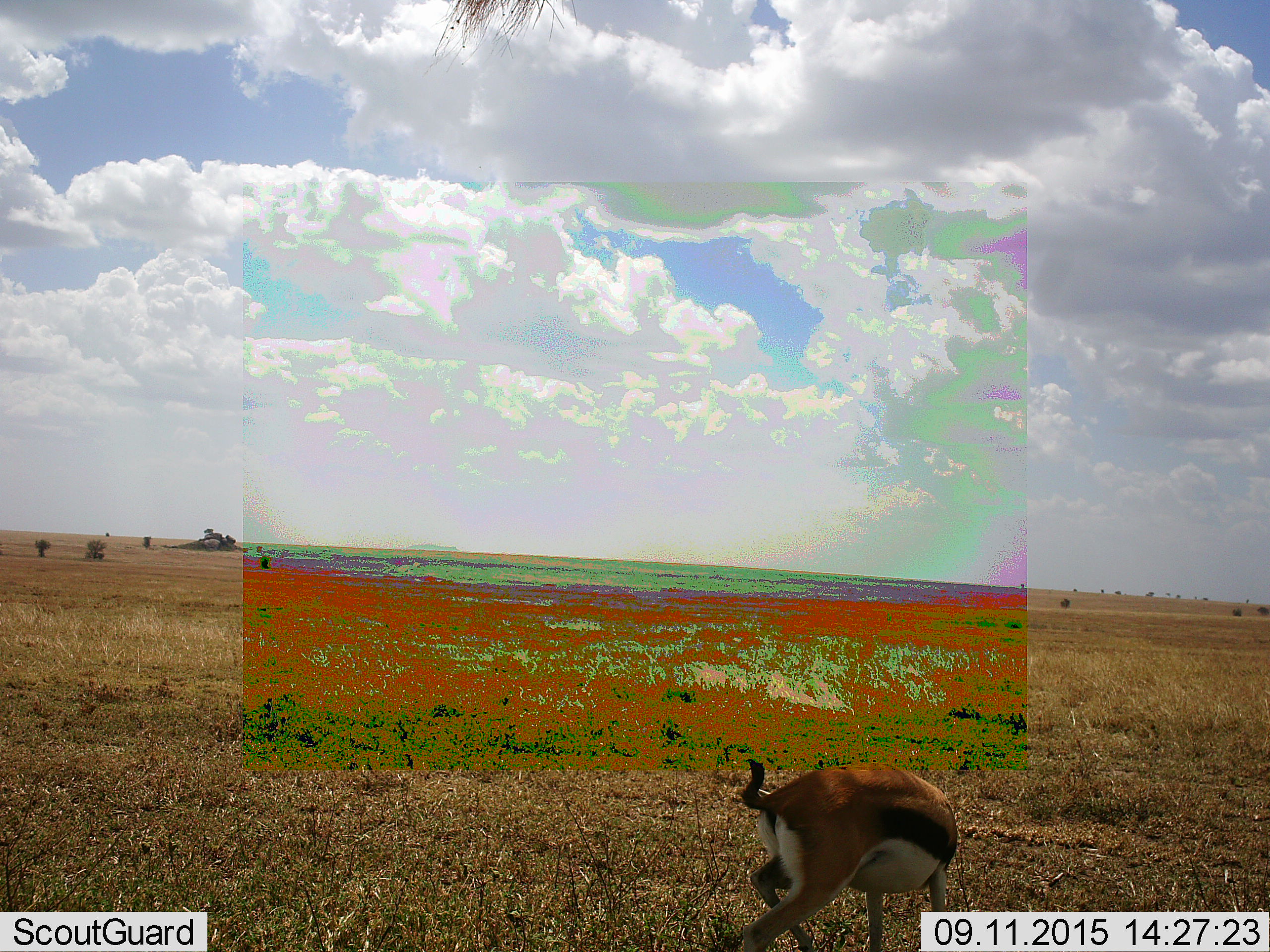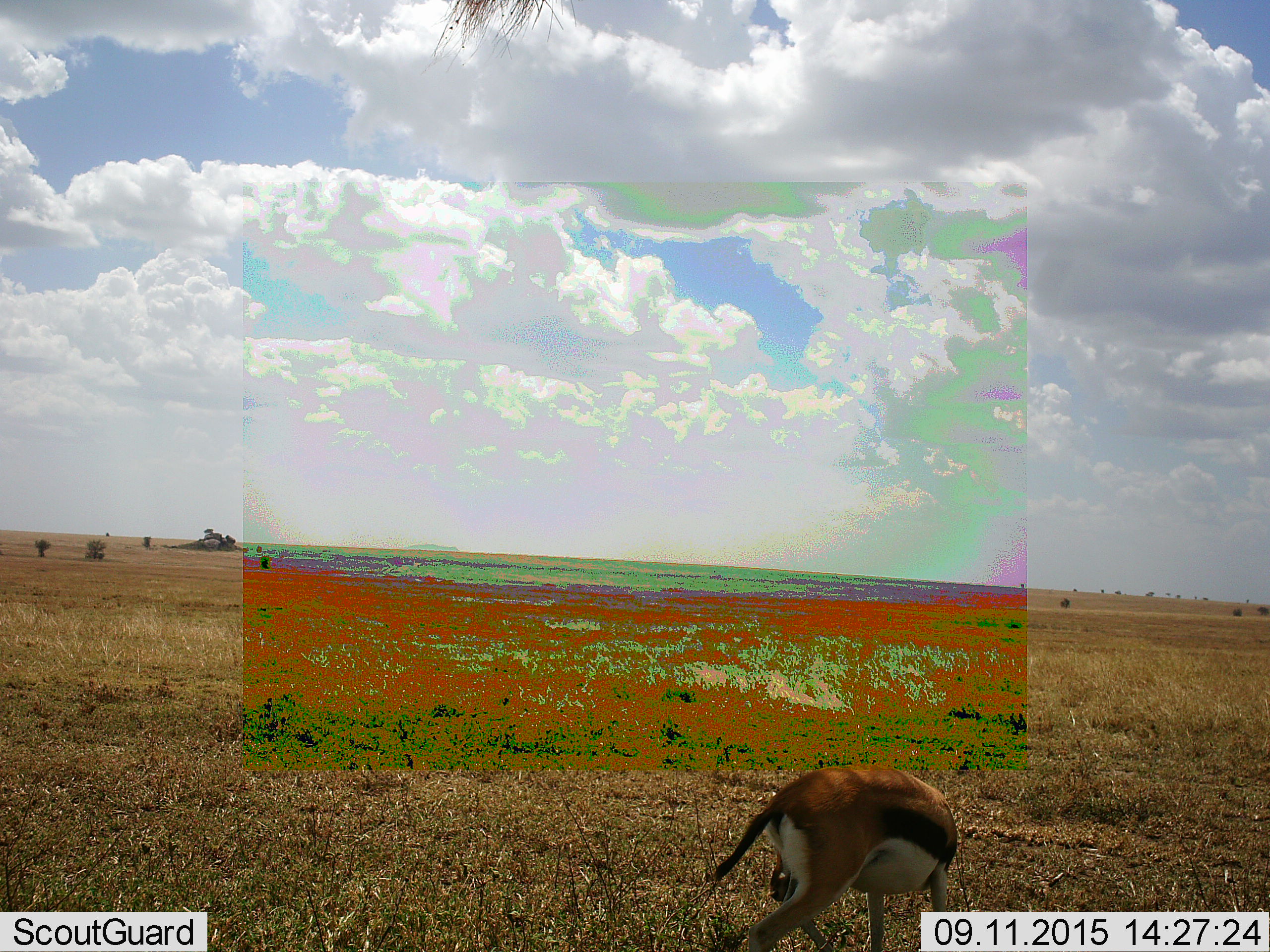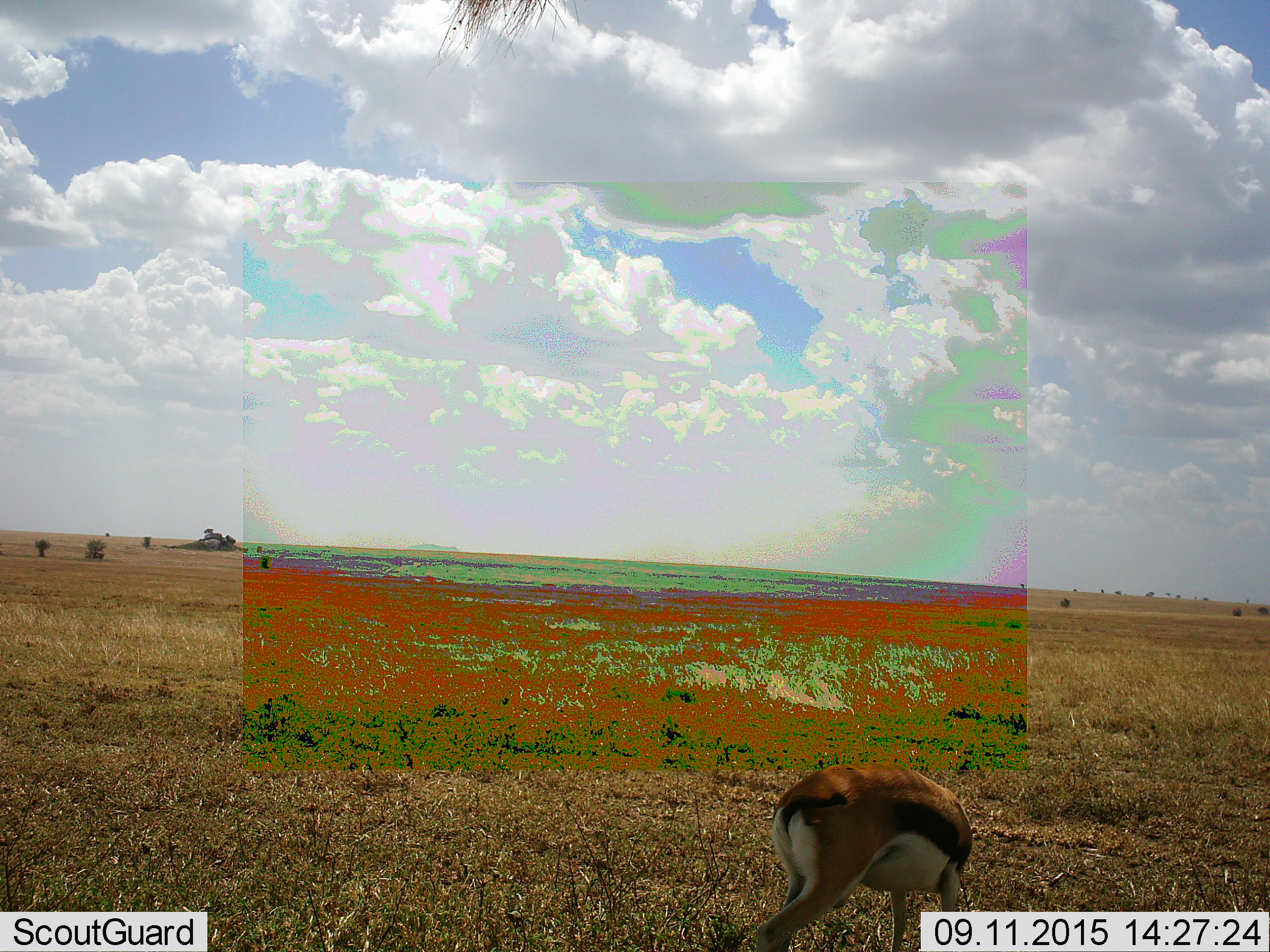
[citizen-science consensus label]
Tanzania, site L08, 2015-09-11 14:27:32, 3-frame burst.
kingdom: Animalia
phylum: Chordata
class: Mammalia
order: Artiodactyla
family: Bovidae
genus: Eudorcas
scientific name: Eudorcas thomsonii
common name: thomson's gazelle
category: gazellethomsons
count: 1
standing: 83%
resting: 0%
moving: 17%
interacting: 17%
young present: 0%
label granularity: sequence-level